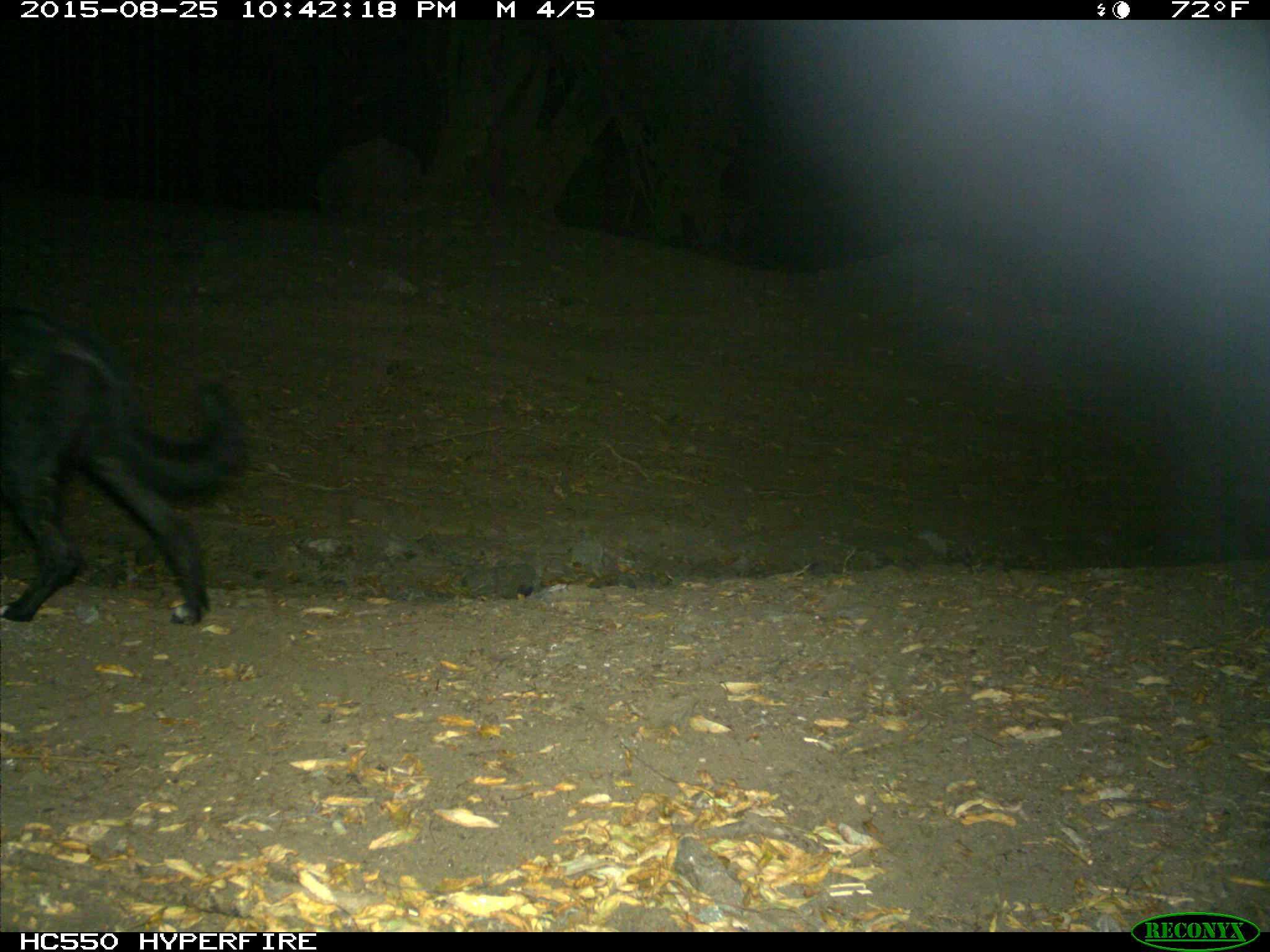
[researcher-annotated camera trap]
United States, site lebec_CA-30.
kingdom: Animalia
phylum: Chordata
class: Mammalia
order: Carnivora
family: Canidae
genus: Canis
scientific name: Canis familiaris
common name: domestic dog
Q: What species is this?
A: Canis familiaris (domestic dog).